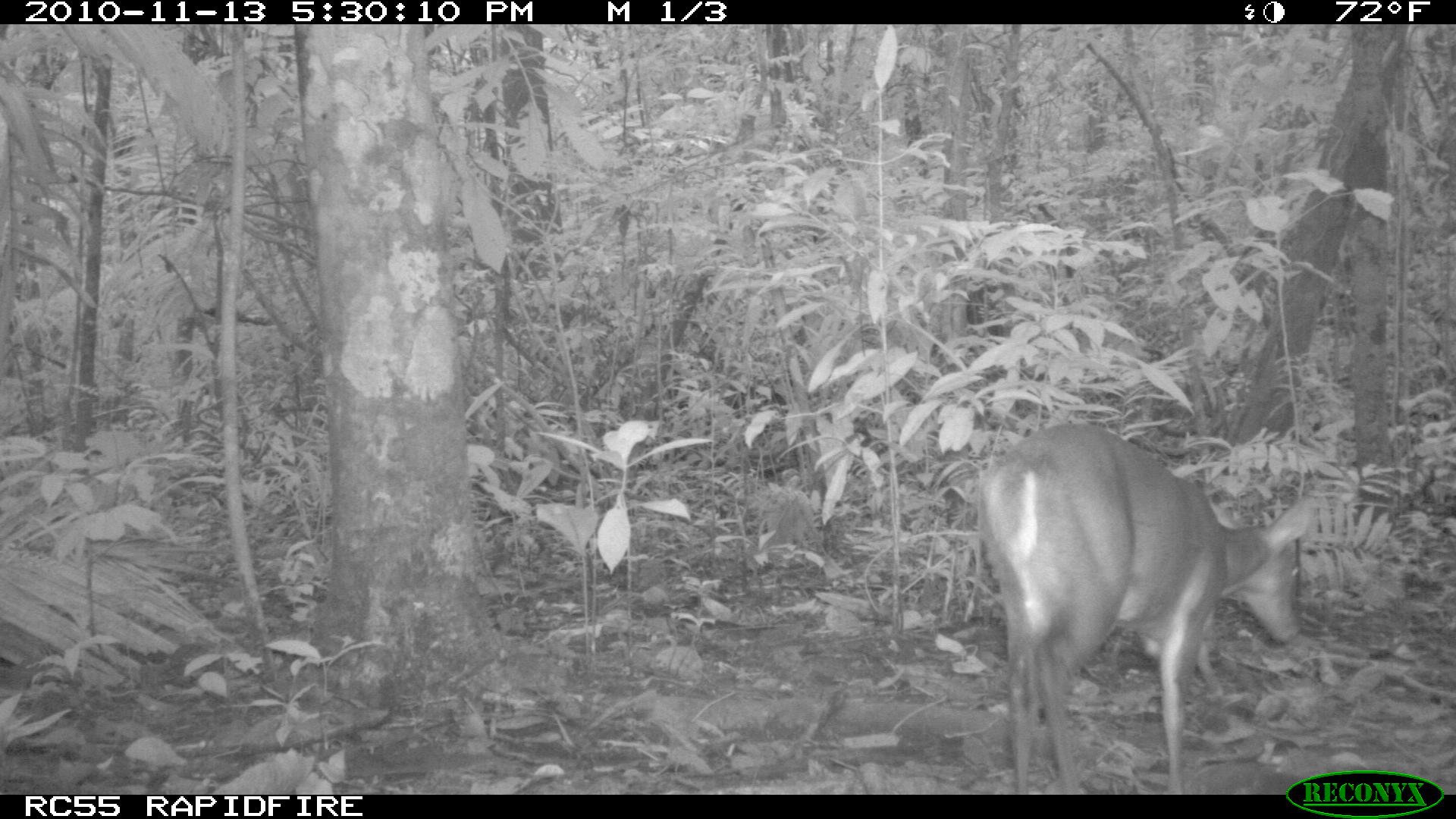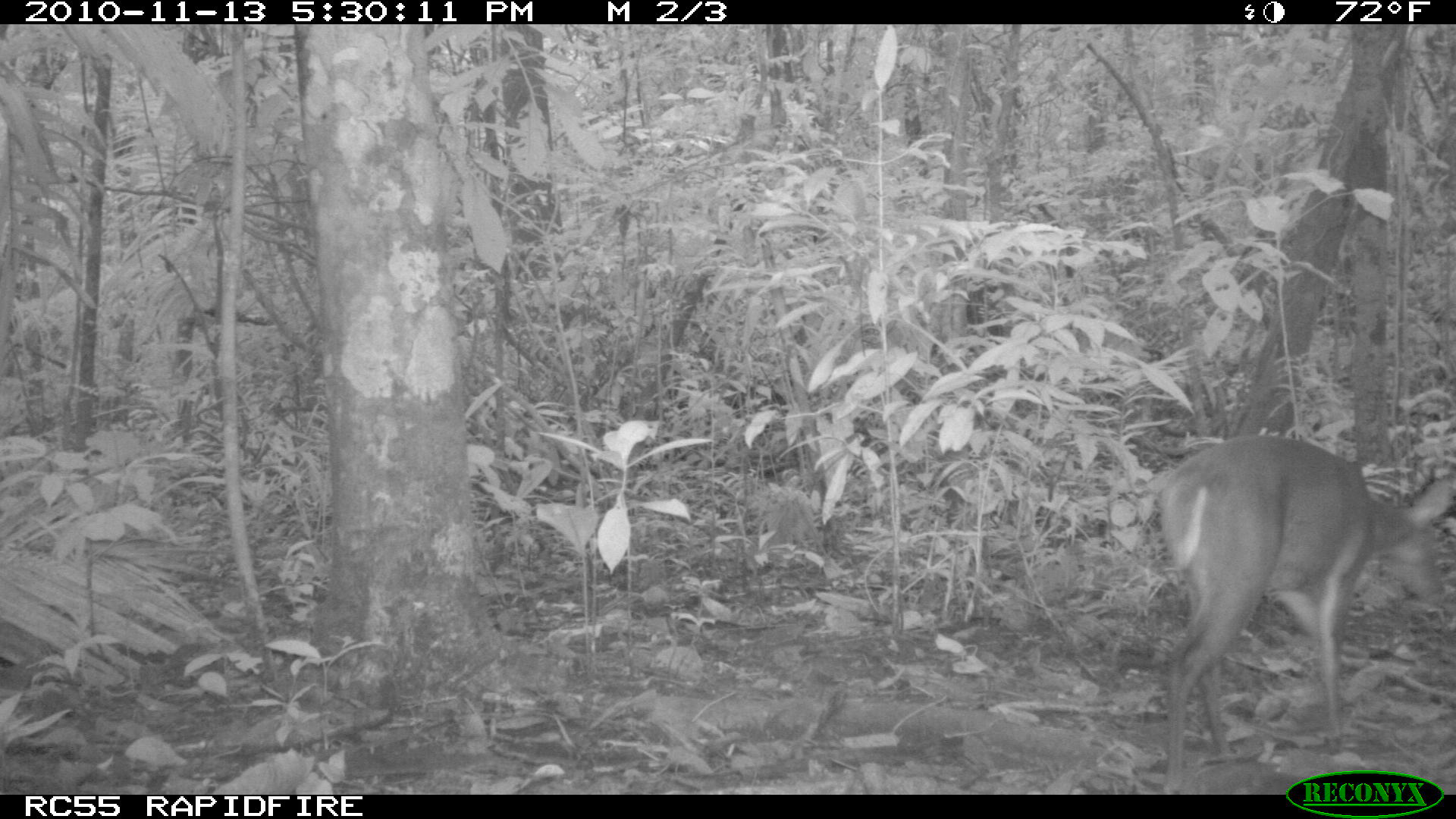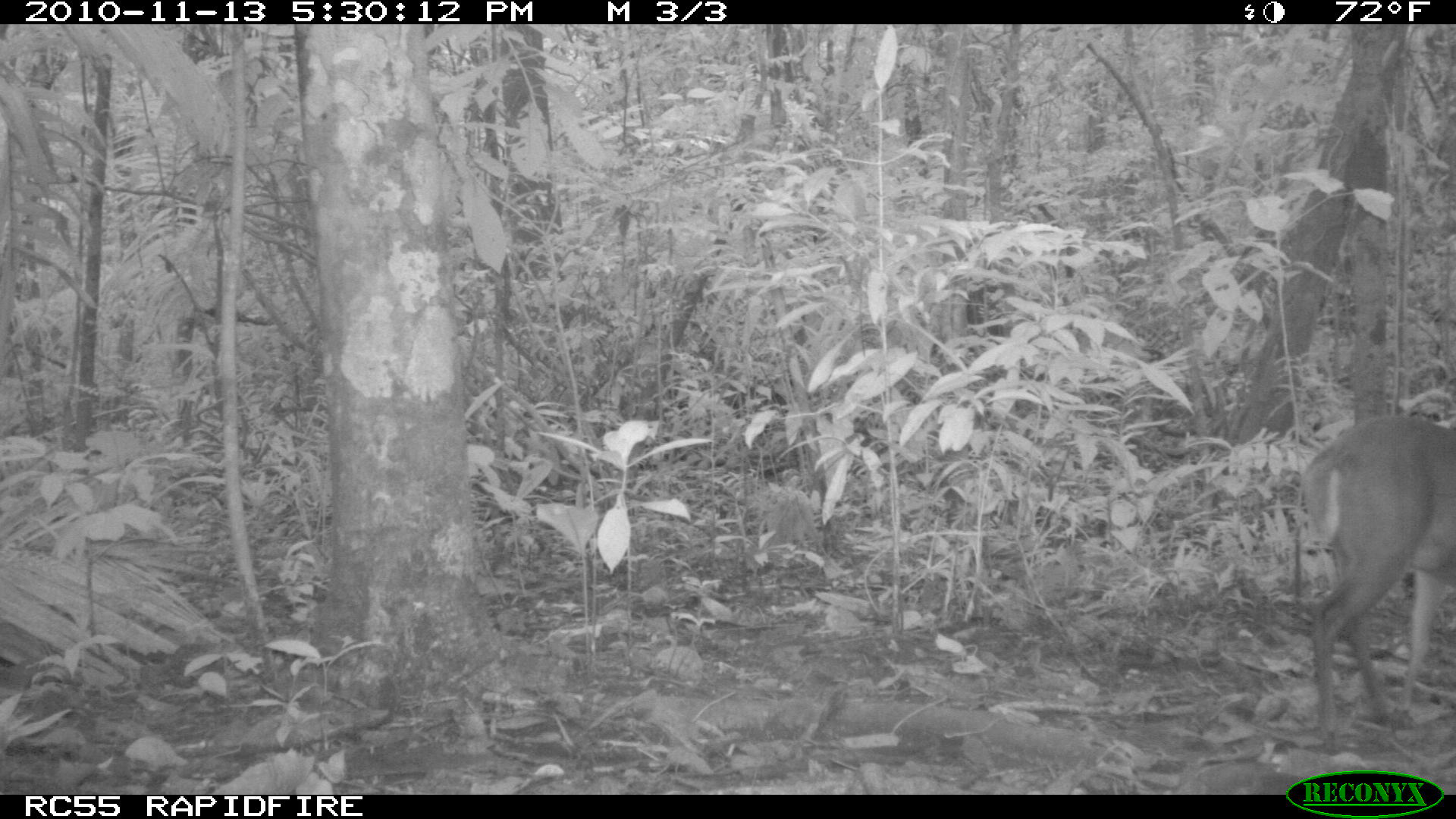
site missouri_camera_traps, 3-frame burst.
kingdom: Animalia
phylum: Chordata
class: Mammalia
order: Artiodactyla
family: Cervidae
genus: Odocoileus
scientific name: Odocoileus virginianus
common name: white-tailed deer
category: white tailed deer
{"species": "white tailed deer (white-tailed deer) (Odocoileus virginianus)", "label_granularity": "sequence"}